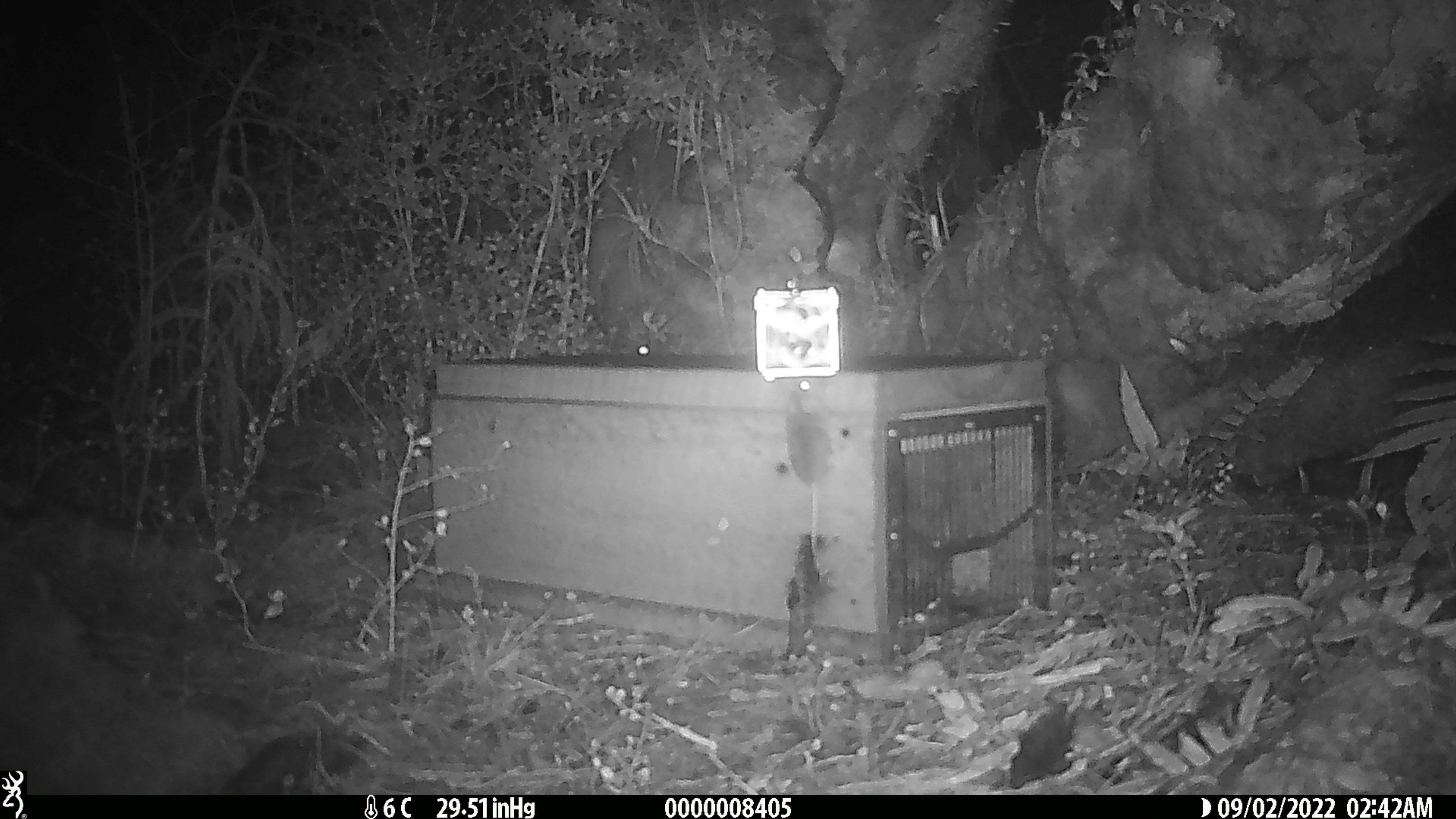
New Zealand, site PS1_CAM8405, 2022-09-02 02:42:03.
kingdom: Animalia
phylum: Chordata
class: Mammalia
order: Rodentia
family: Muridae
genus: Mus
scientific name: Mus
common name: mouse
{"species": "mouse (Mus)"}